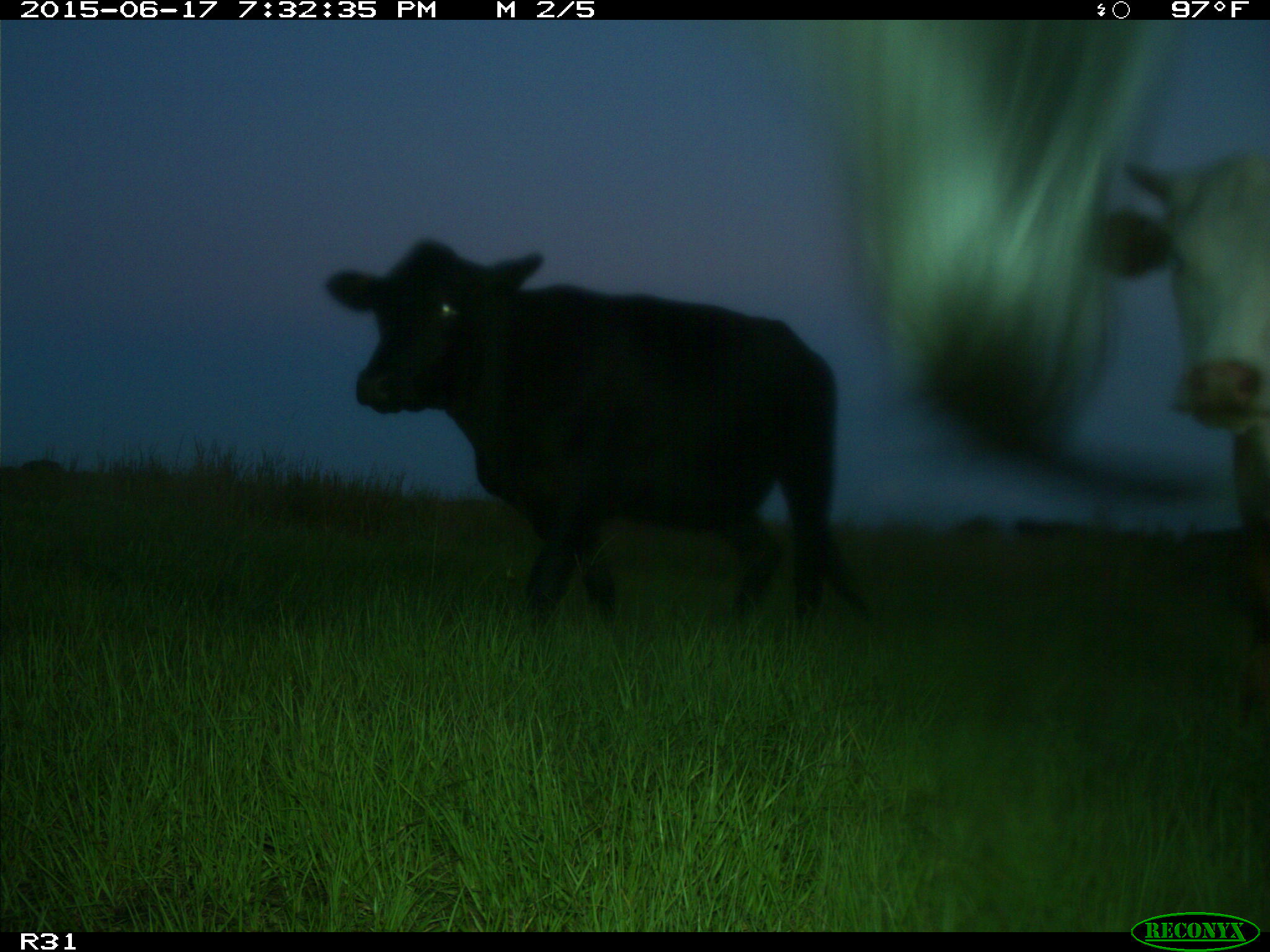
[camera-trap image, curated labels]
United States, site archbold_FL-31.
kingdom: Animalia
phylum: Chordata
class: Mammalia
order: Artiodactyla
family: Bovidae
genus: Bos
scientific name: Bos taurus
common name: domestic cow